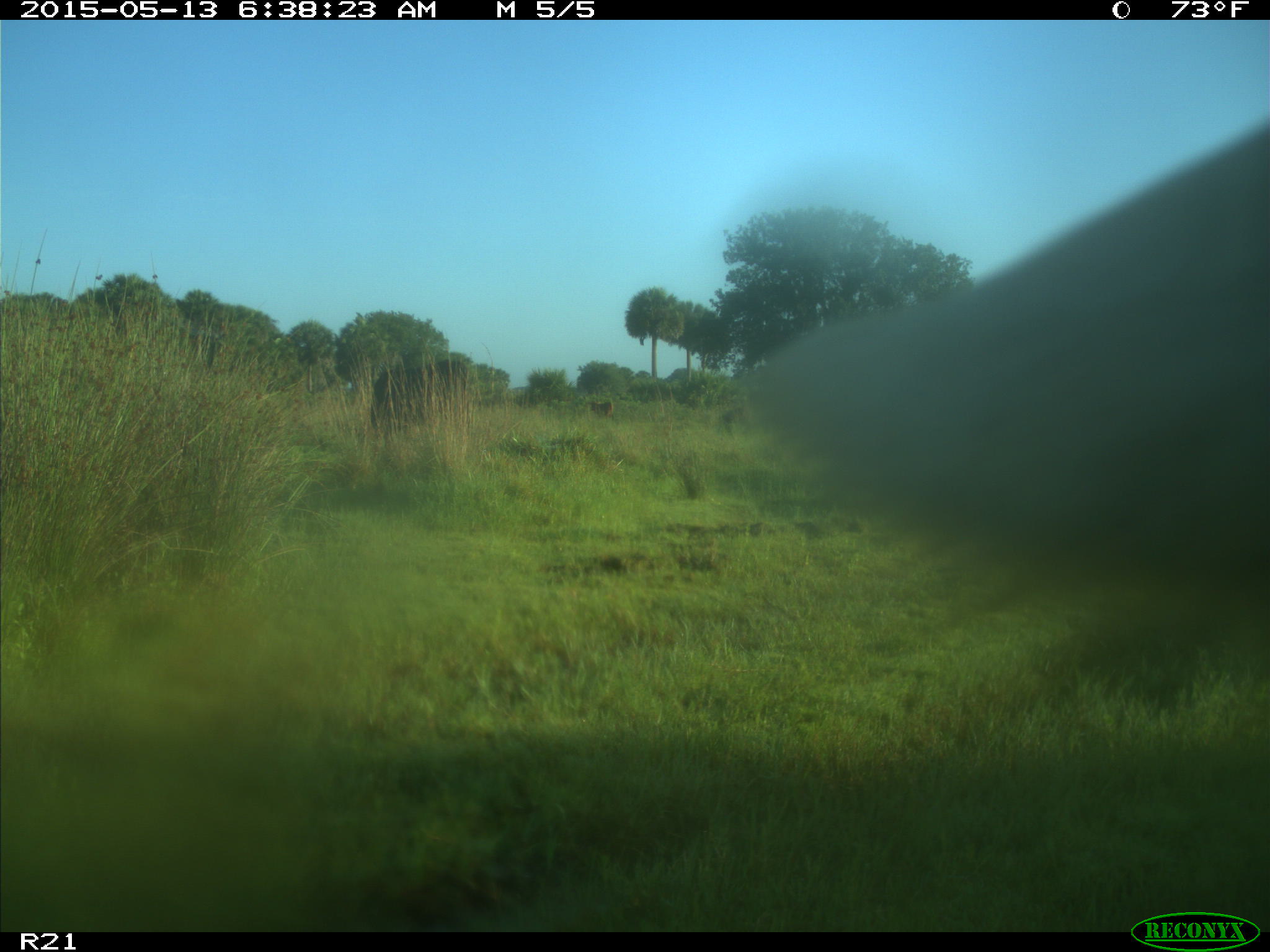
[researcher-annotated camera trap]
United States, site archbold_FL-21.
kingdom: Animalia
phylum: Chordata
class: Mammalia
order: Artiodactyla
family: Bovidae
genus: Bos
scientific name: Bos taurus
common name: domestic cow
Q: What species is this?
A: Bos taurus (domestic cow).